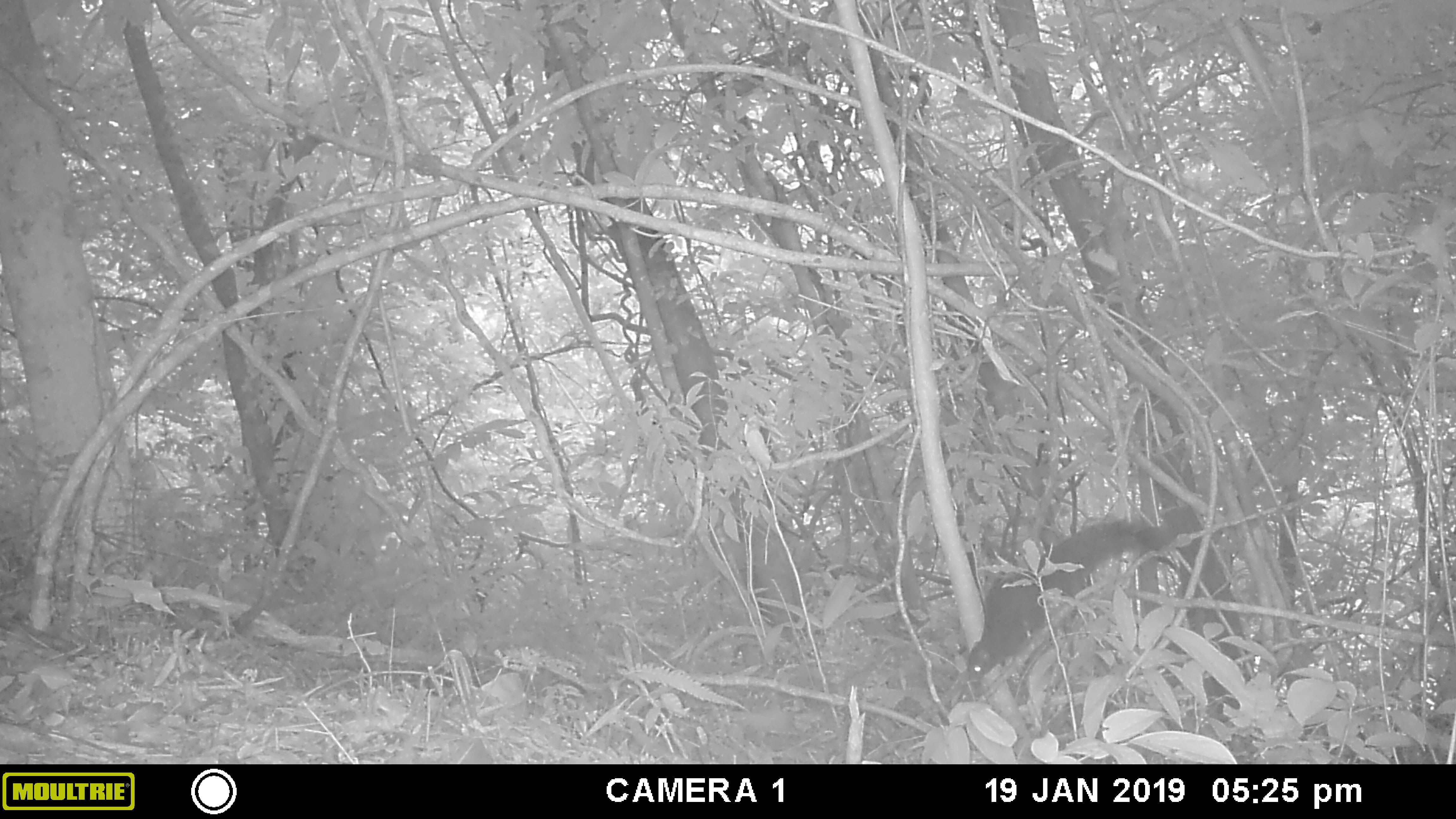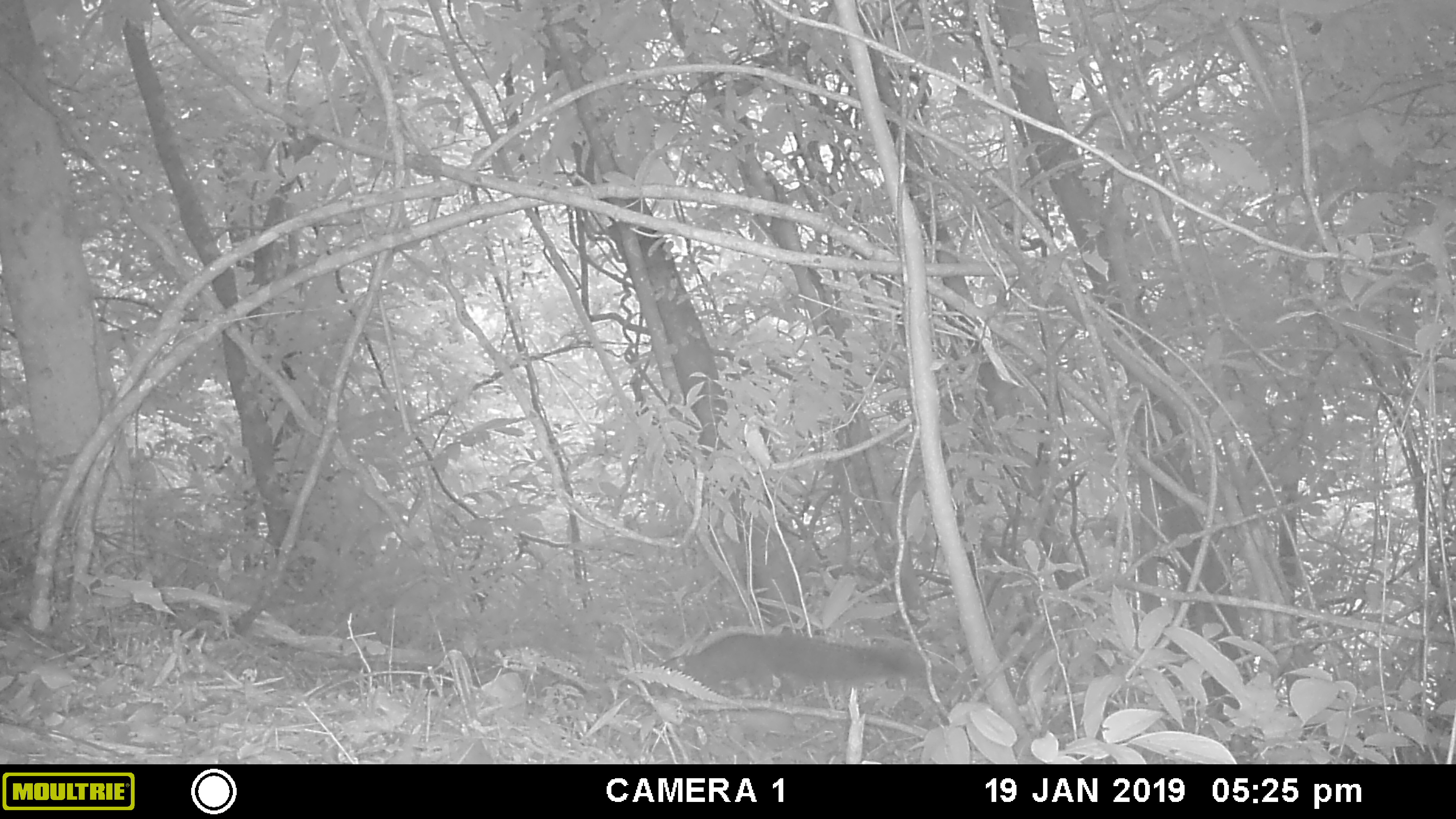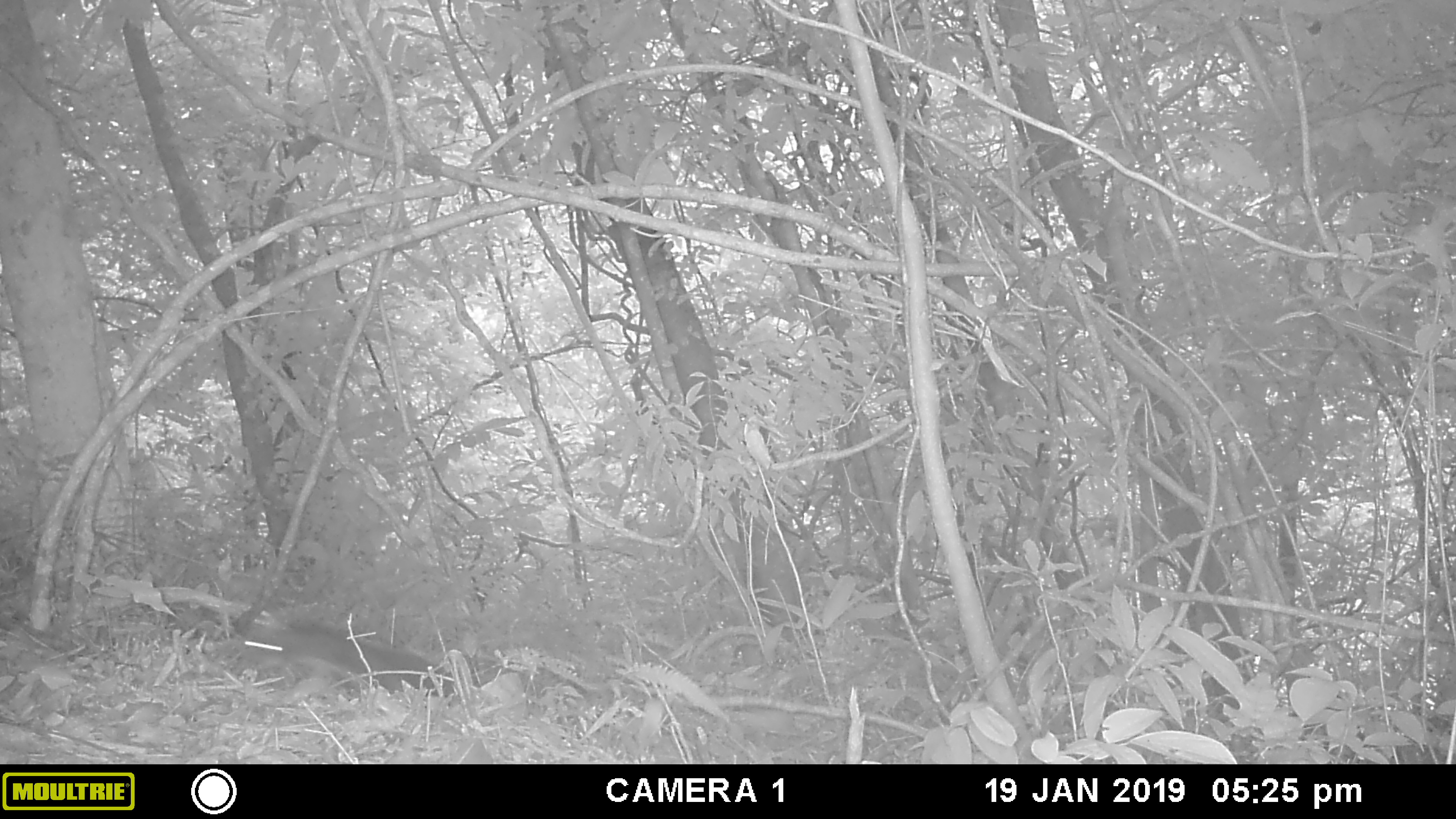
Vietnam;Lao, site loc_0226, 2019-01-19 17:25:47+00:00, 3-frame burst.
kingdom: Animalia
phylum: Chordata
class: Mammalia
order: Rodentia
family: Sciuridae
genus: Callosciurus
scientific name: Callosciurus erythraeus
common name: pallas's squirrel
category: pallass squirrel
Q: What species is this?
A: Pallass squirrel (pallas's squirrel) (Callosciurus erythraeus).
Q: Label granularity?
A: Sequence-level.